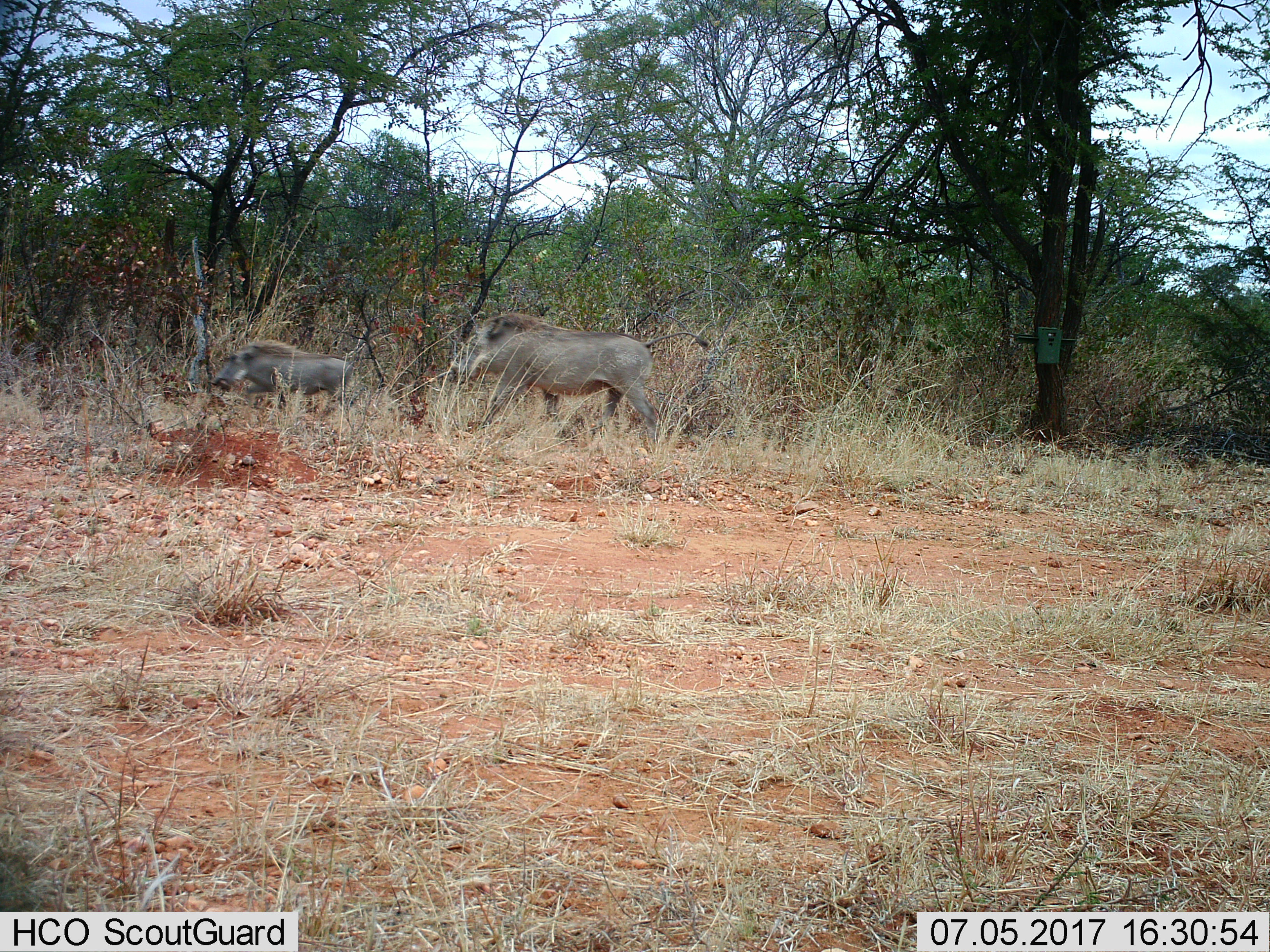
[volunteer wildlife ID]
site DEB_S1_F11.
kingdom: Animalia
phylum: Chordata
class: Mammalia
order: Artiodactyla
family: Suidae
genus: Phacochoerus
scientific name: Phacochoerus africanus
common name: warthog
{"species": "warthog (Phacochoerus africanus)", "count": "2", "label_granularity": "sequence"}